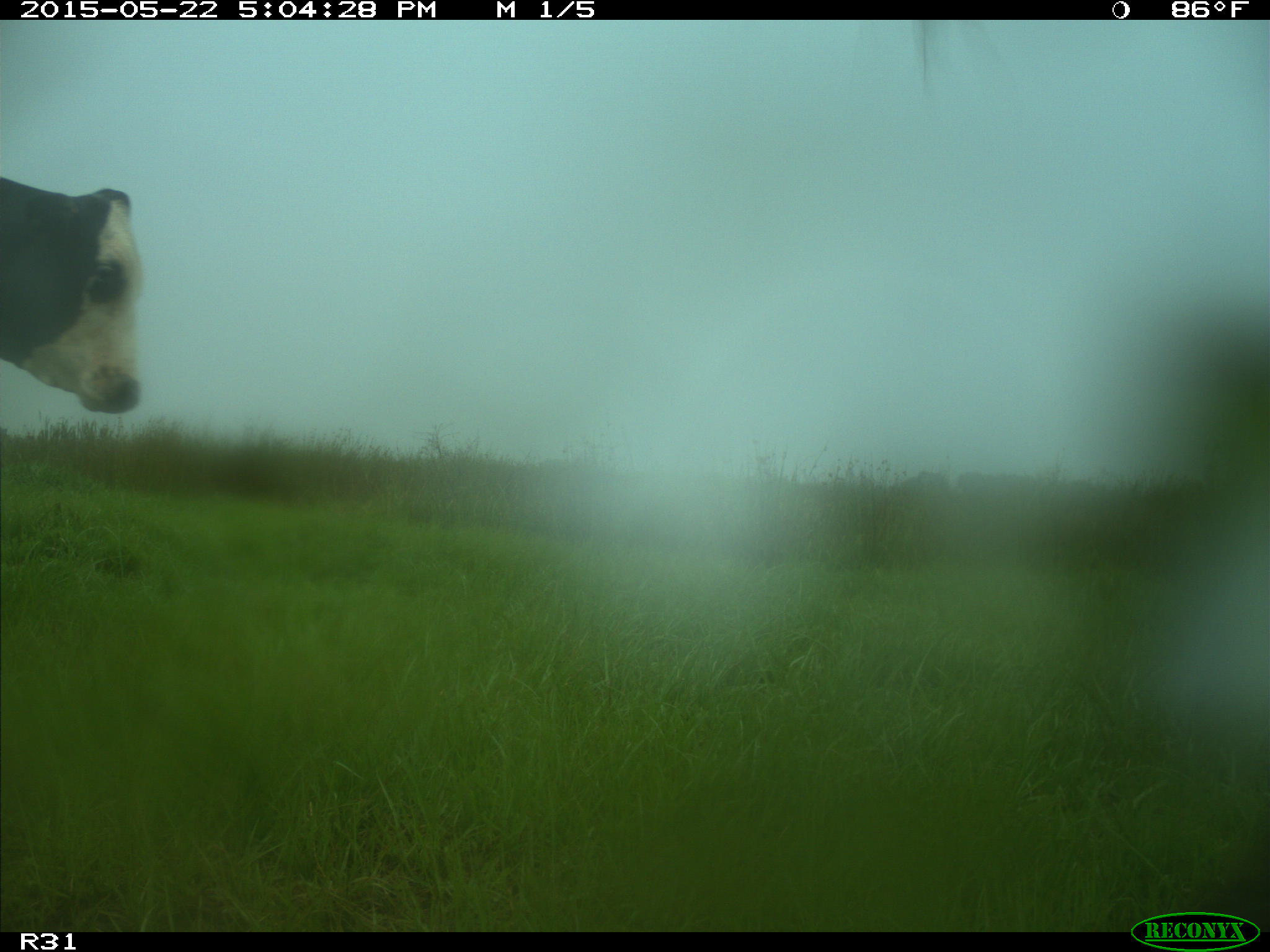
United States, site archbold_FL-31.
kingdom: Animalia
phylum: Chordata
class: Mammalia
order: Artiodactyla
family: Bovidae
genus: Bos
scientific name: Bos taurus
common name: domestic cow